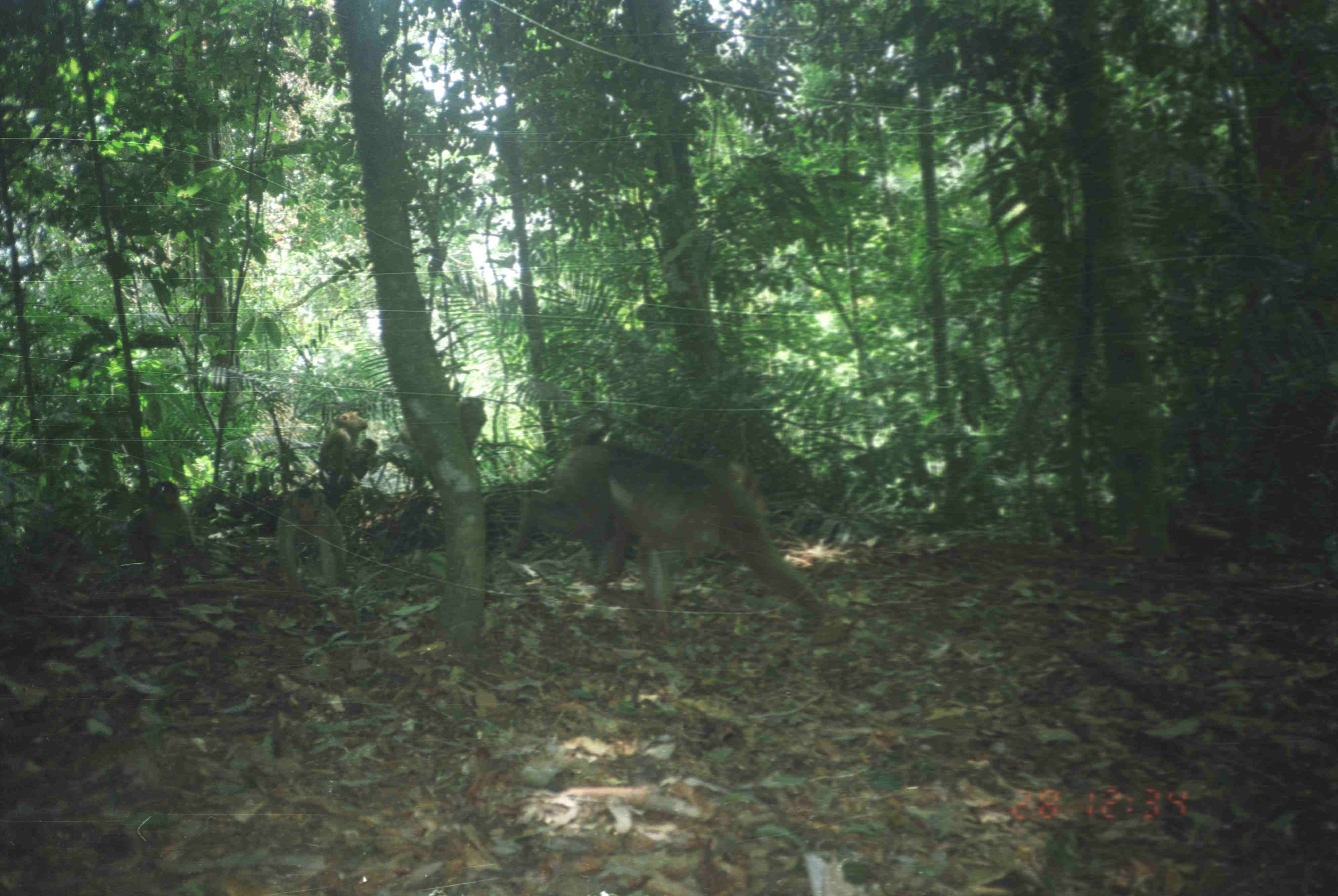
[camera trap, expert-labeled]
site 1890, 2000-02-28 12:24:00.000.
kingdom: Animalia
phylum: Chordata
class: Mammalia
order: Primates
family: Cercopithecidae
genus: Macaca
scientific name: Macaca nemestrina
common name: southern pig-tailed macaque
Macaca nemestrina (southern pig-tailed macaque), count 5.